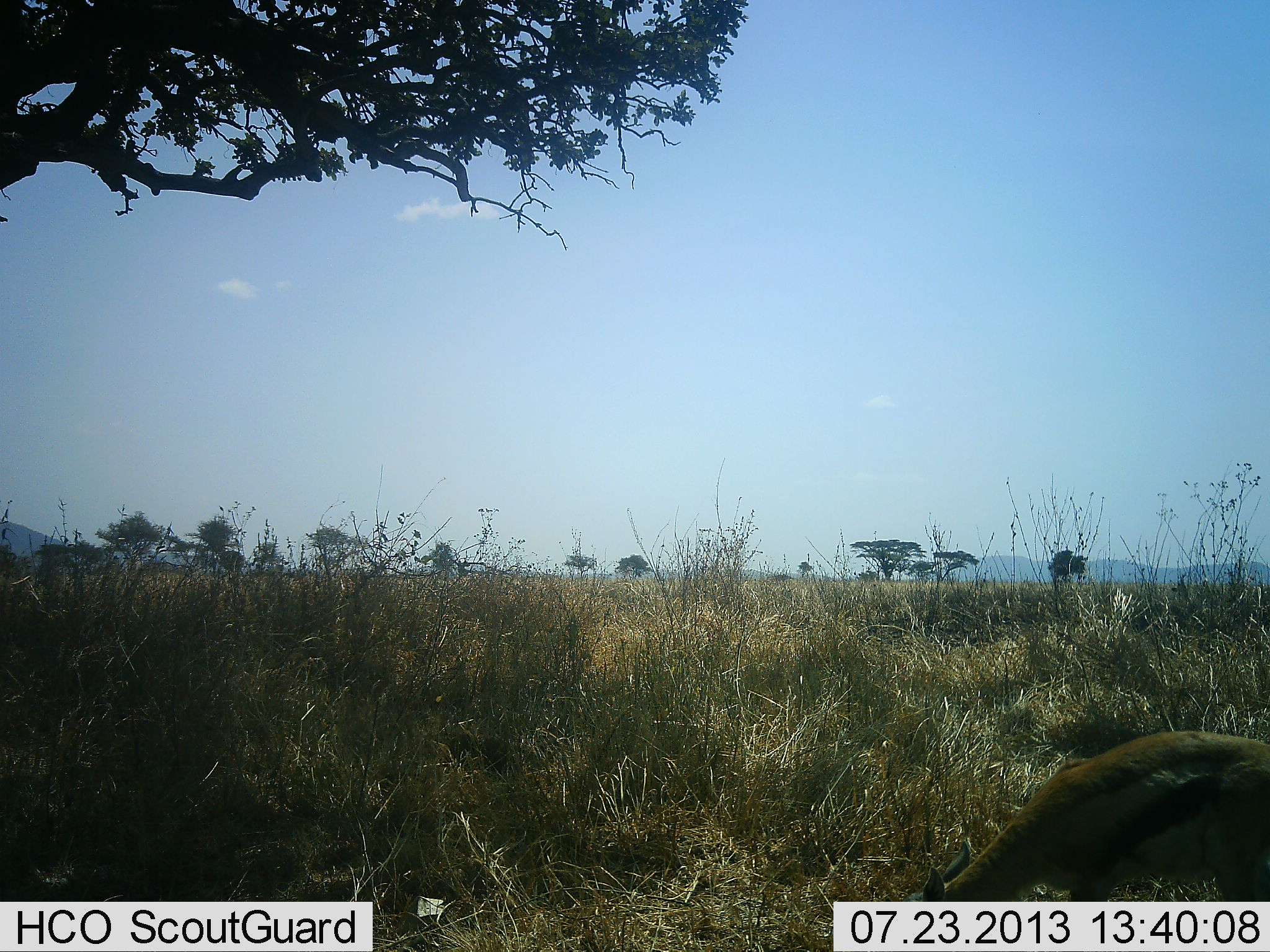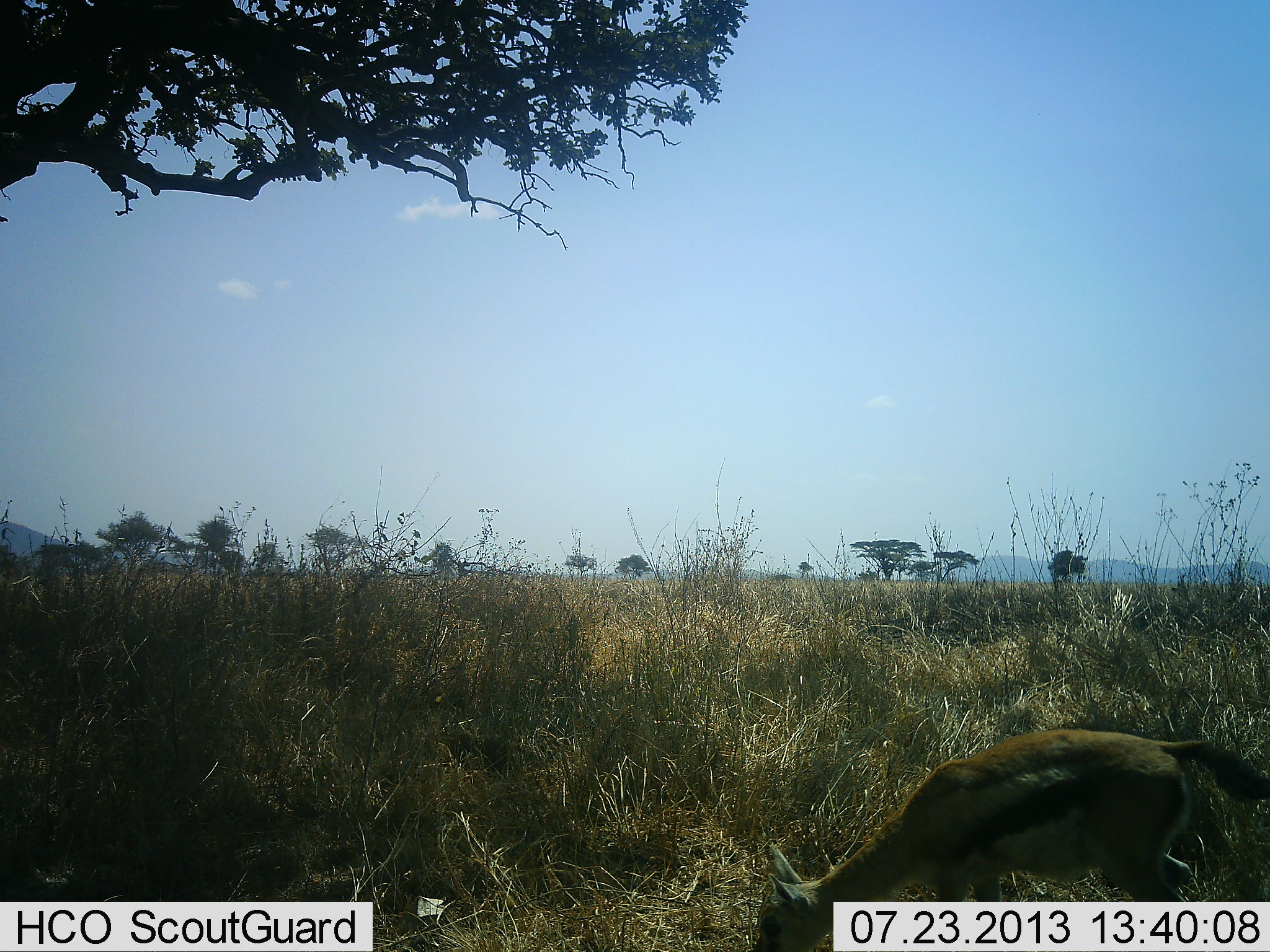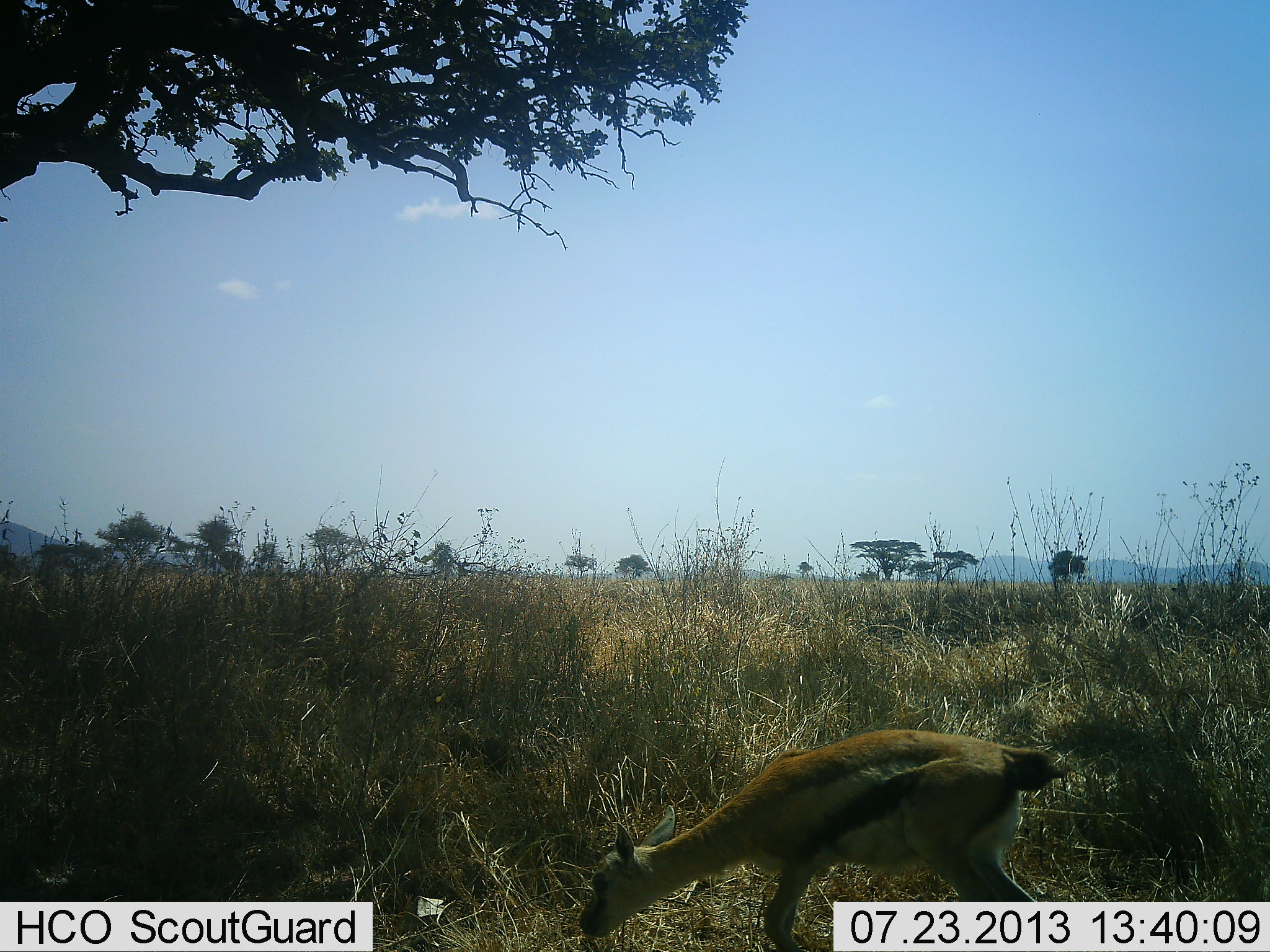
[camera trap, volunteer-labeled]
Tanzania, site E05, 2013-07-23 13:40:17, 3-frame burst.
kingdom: Animalia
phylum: Chordata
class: Mammalia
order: Artiodactyla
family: Bovidae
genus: Eudorcas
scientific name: Eudorcas thomsonii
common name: thomson's gazelle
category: gazellethomsons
Gazellethomsons (thomson's gazelle) (Eudorcas thomsonii), count 1. Behavior (volunteer vote fractions): standing 0%, resting 0%, moving 80%, interacting 0%. Young present (vote fraction): 10%. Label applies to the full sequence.